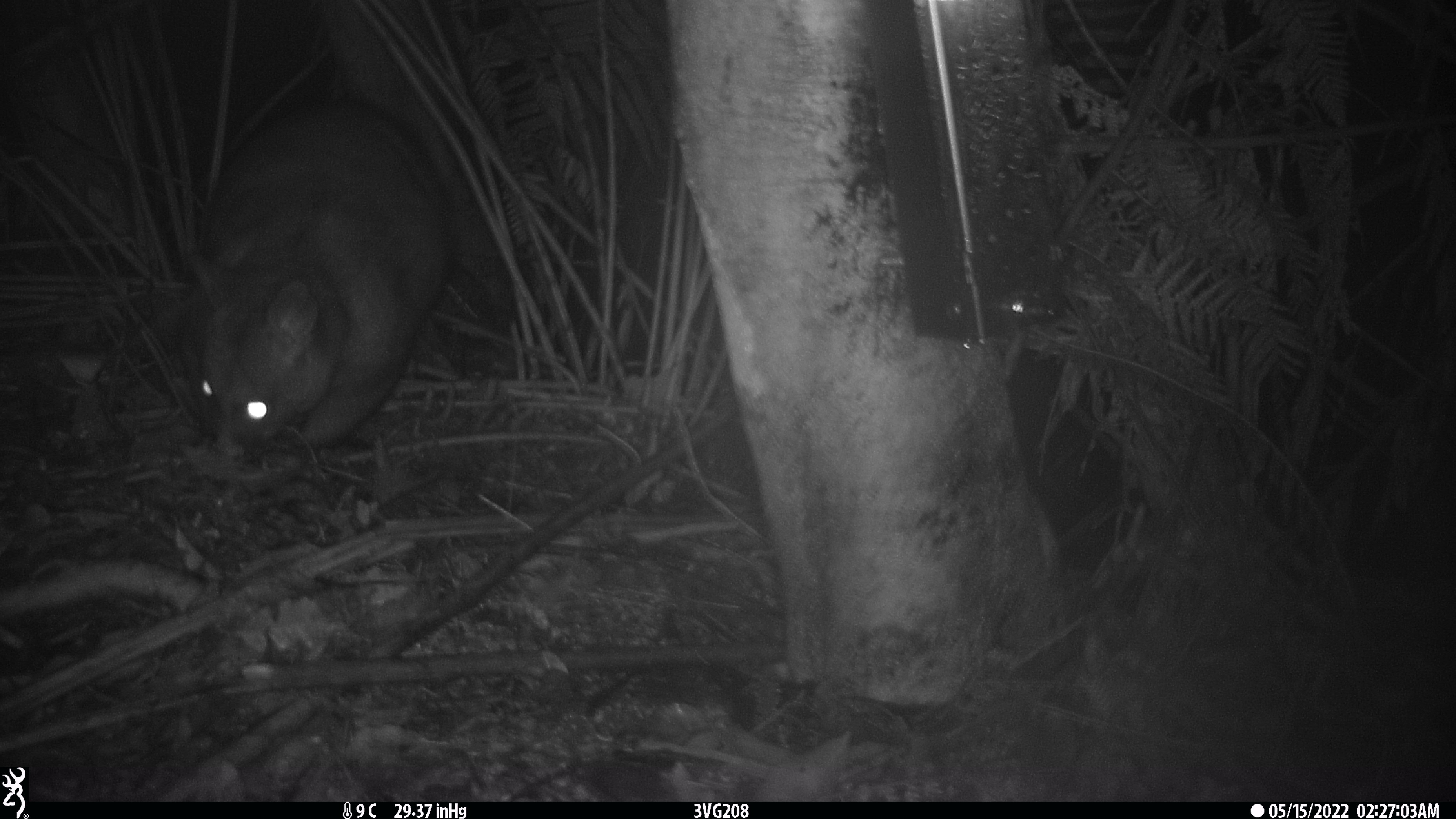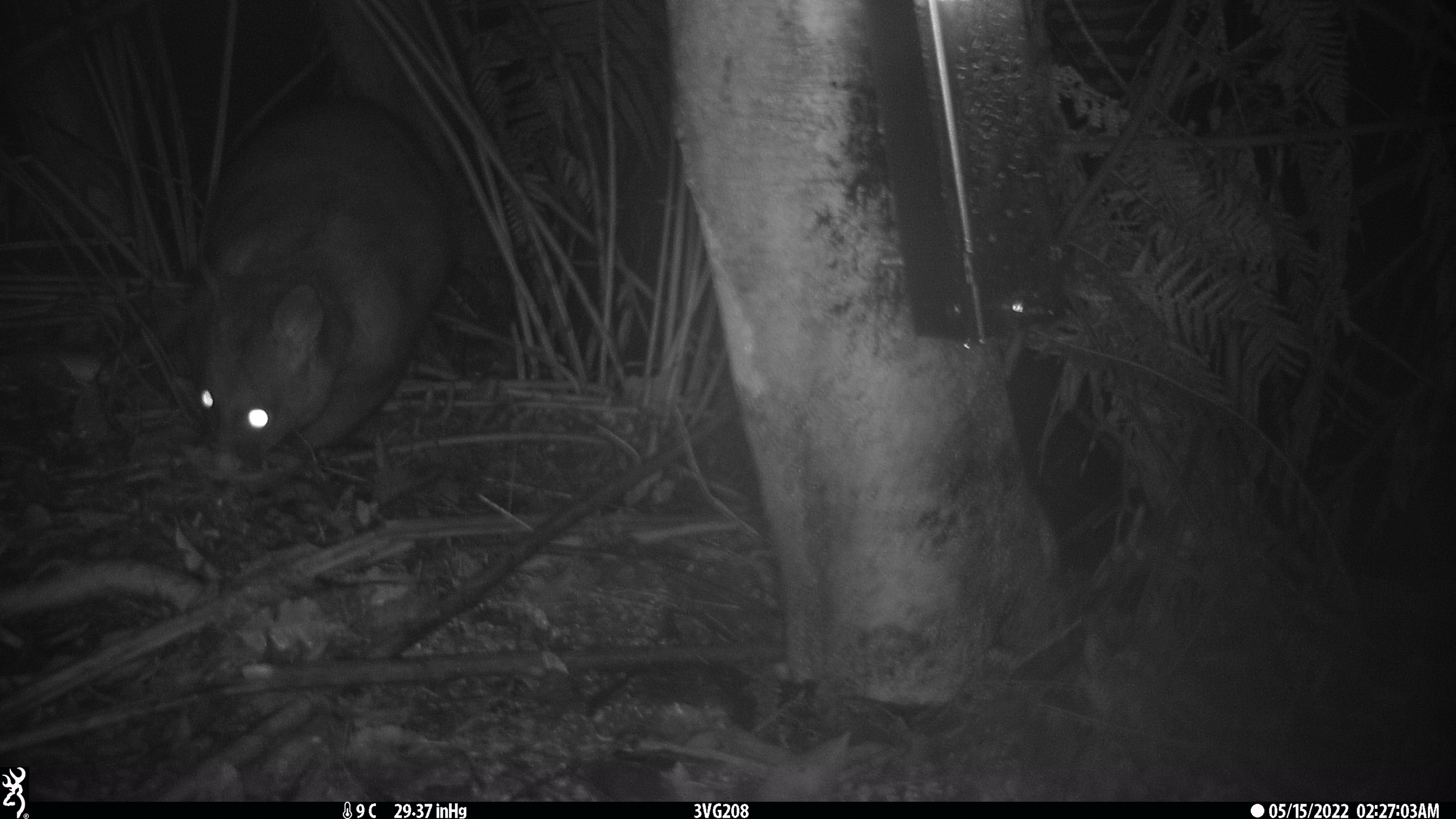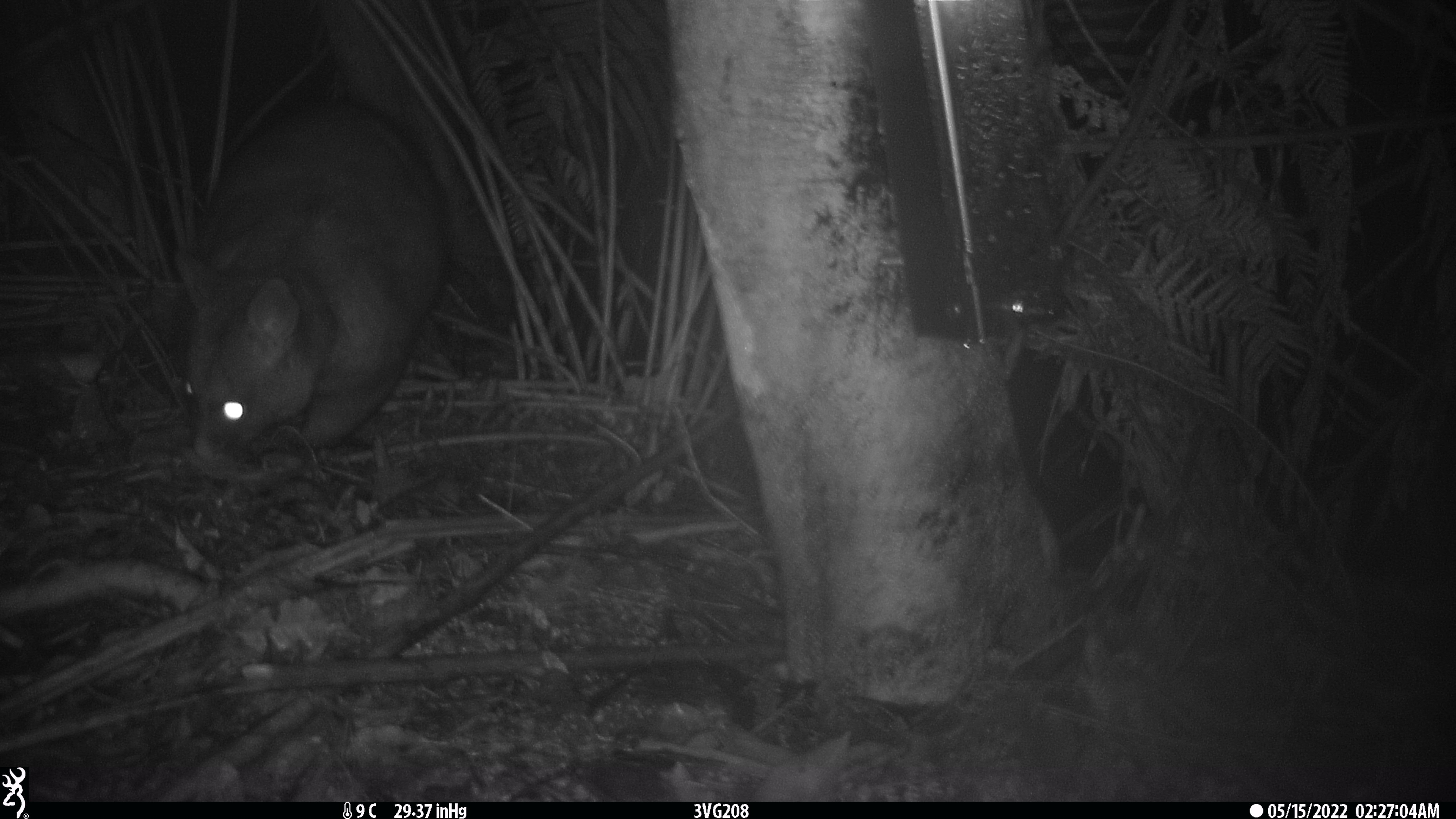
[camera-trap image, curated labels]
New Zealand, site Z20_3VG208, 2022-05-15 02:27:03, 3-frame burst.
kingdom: Animalia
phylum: Chordata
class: Mammalia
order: Diprotodontia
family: Phalangeridae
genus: Trichosurus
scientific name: Trichosurus vulpecula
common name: common brushtail possum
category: possum